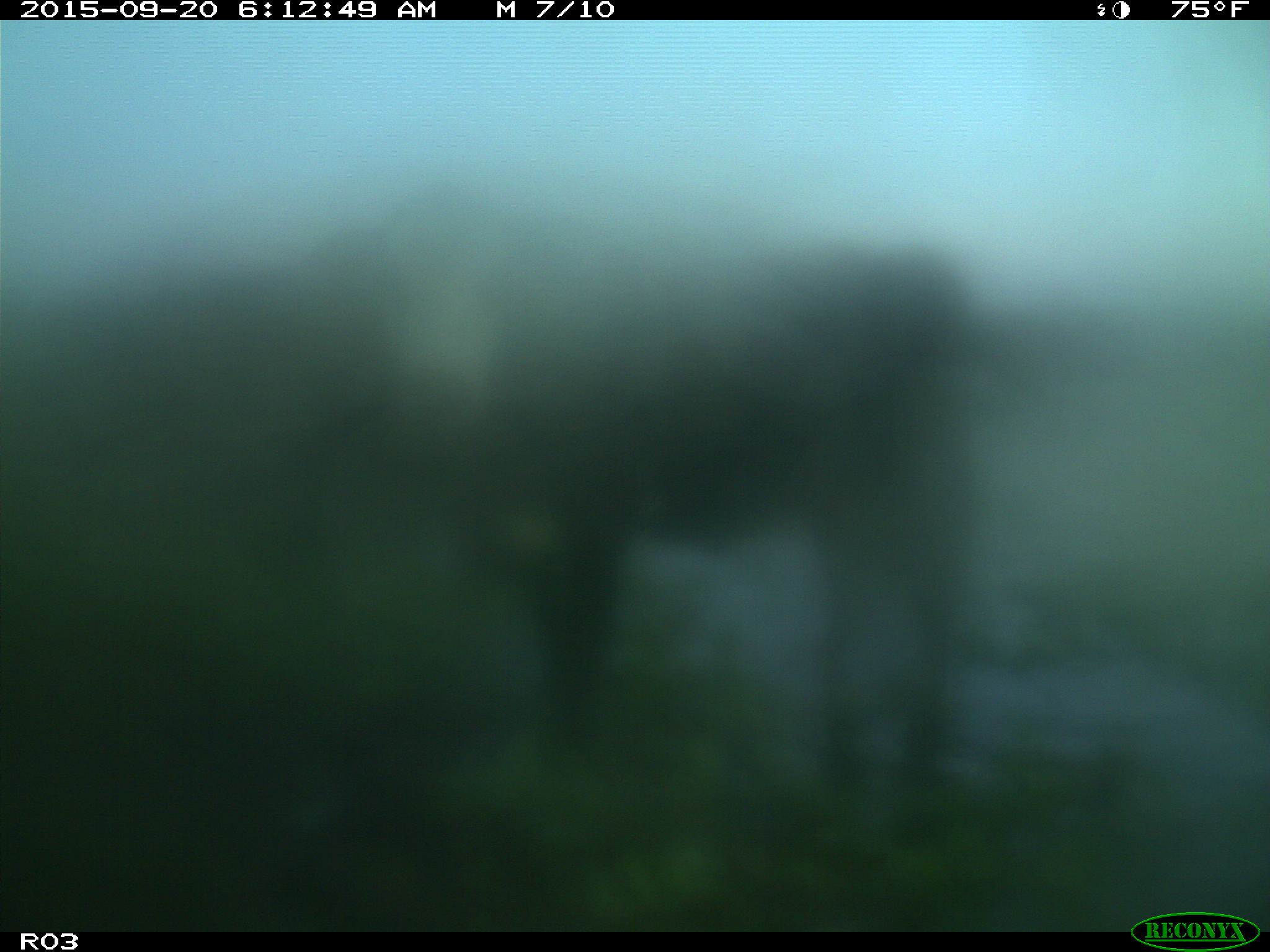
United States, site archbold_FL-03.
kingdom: Animalia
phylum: Chordata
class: Mammalia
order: Artiodactyla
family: Bovidae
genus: Bos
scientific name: Bos taurus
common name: domestic cow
Bos taurus (domestic cow).